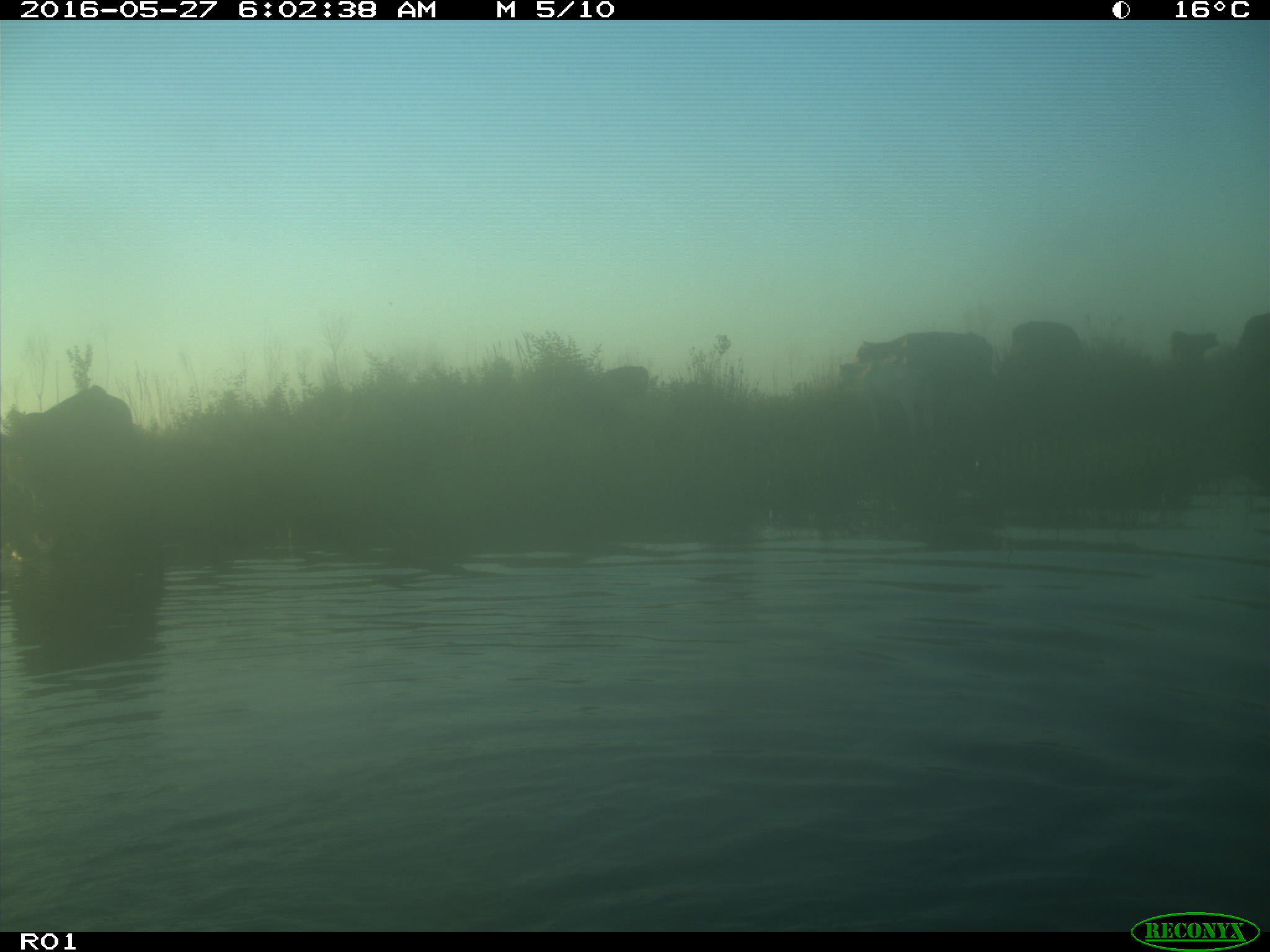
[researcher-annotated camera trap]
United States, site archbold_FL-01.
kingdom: Animalia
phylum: Chordata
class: Mammalia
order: Artiodactyla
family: Bovidae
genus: Bos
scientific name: Bos taurus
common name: domestic cow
Bos taurus (domestic cow).